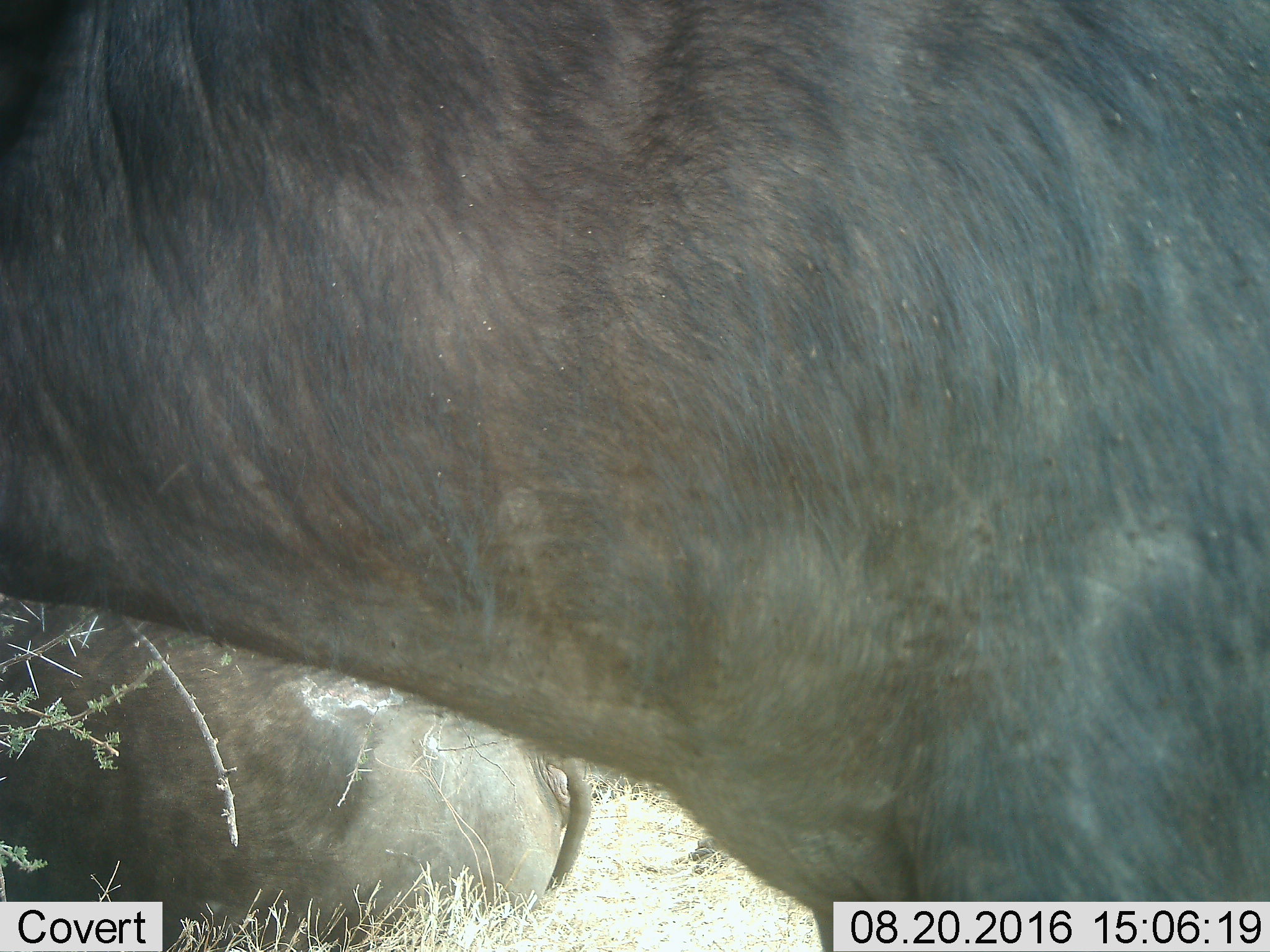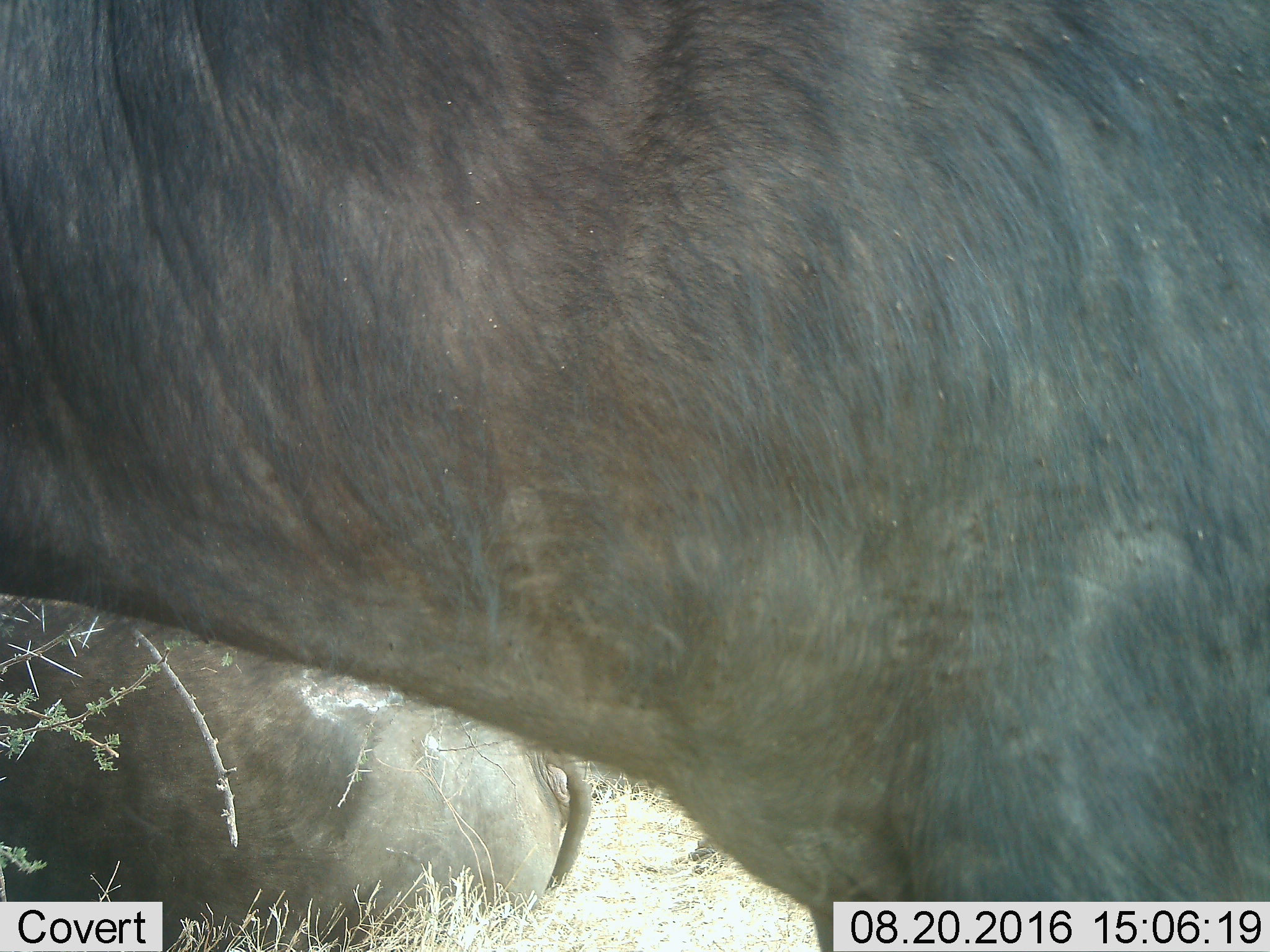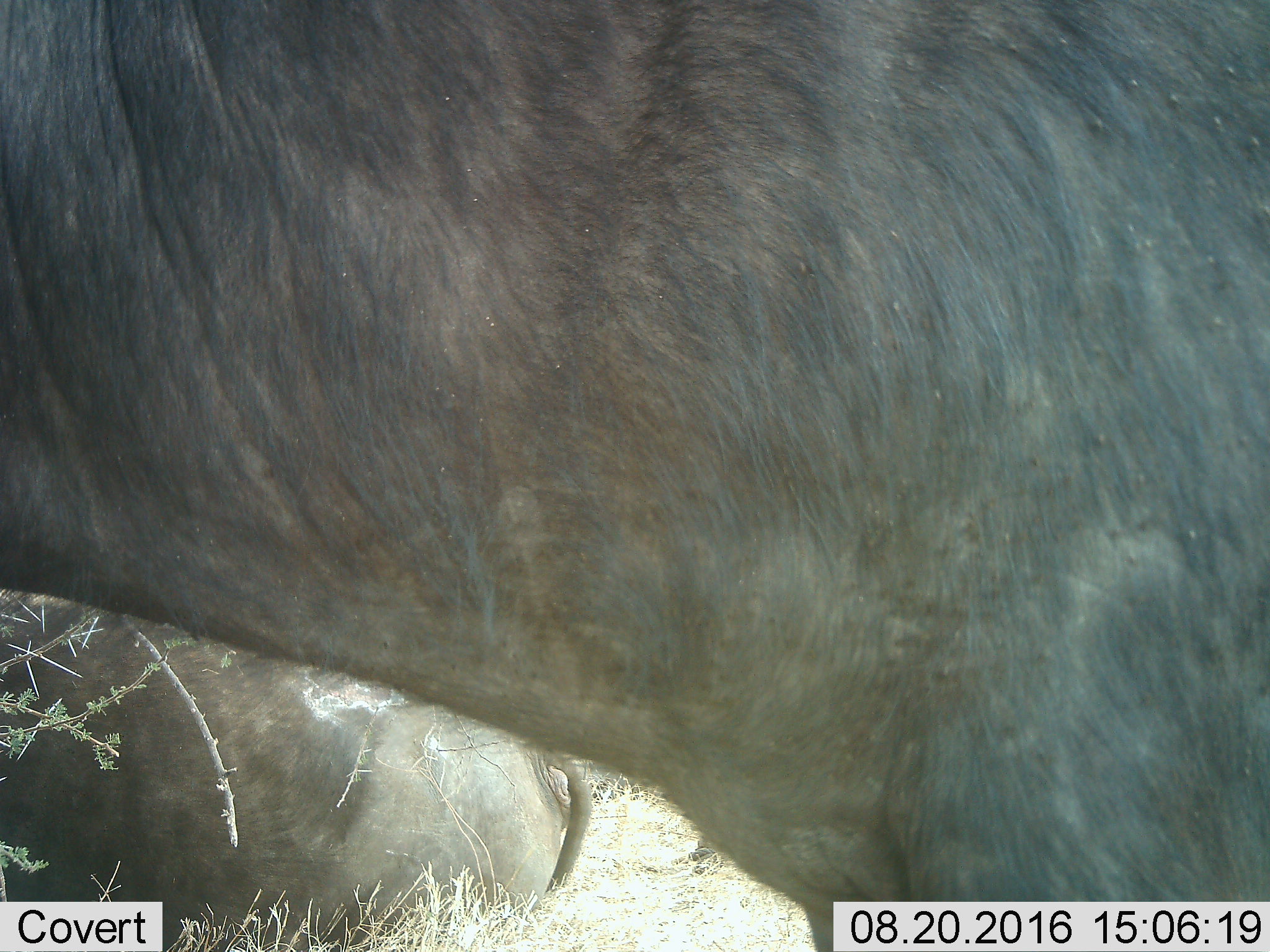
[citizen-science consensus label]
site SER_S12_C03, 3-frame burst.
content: unidentified animal